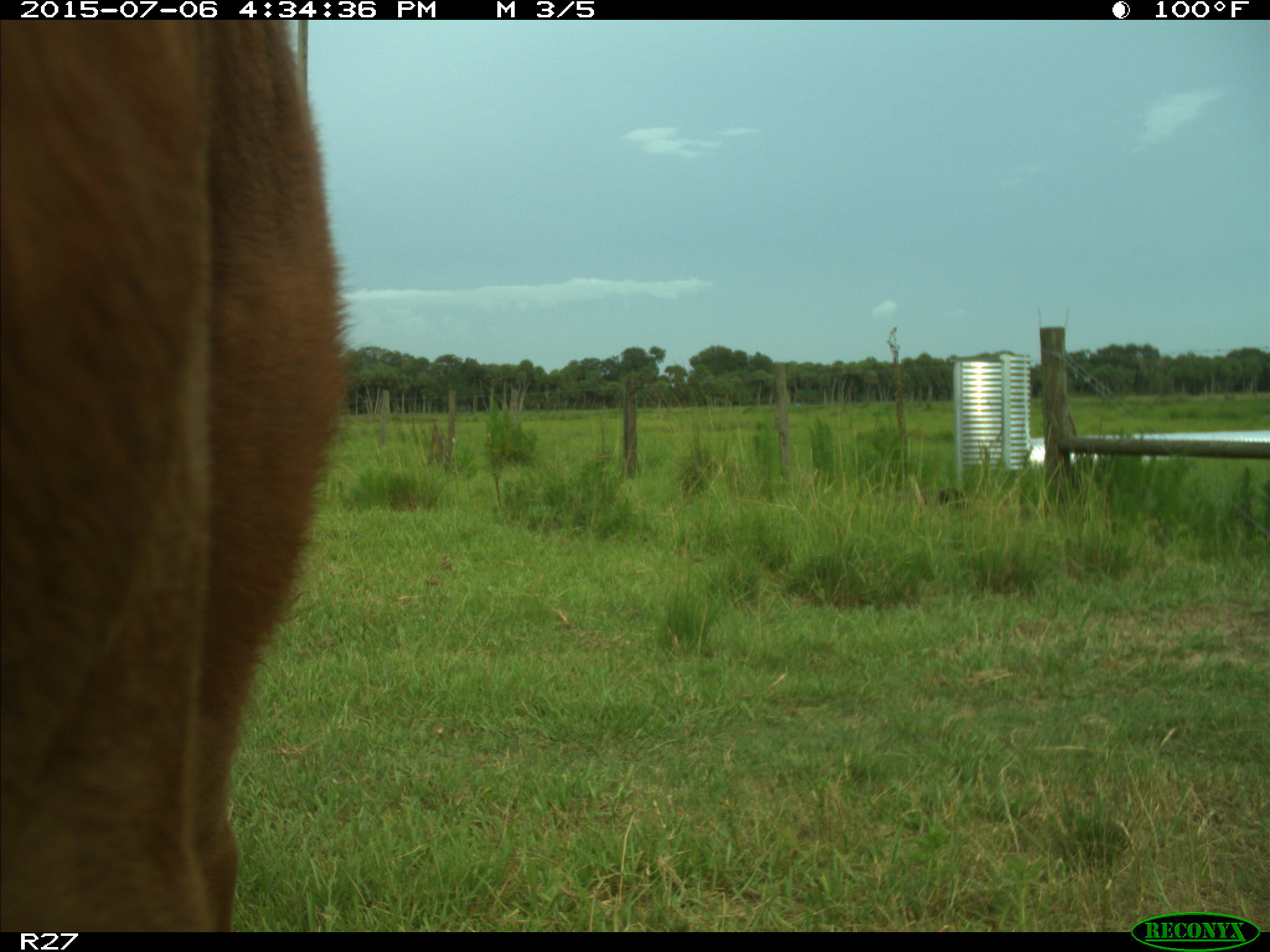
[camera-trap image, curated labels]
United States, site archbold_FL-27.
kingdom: Animalia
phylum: Chordata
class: Mammalia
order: Artiodactyla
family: Bovidae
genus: Bos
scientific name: Bos taurus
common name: domestic cow